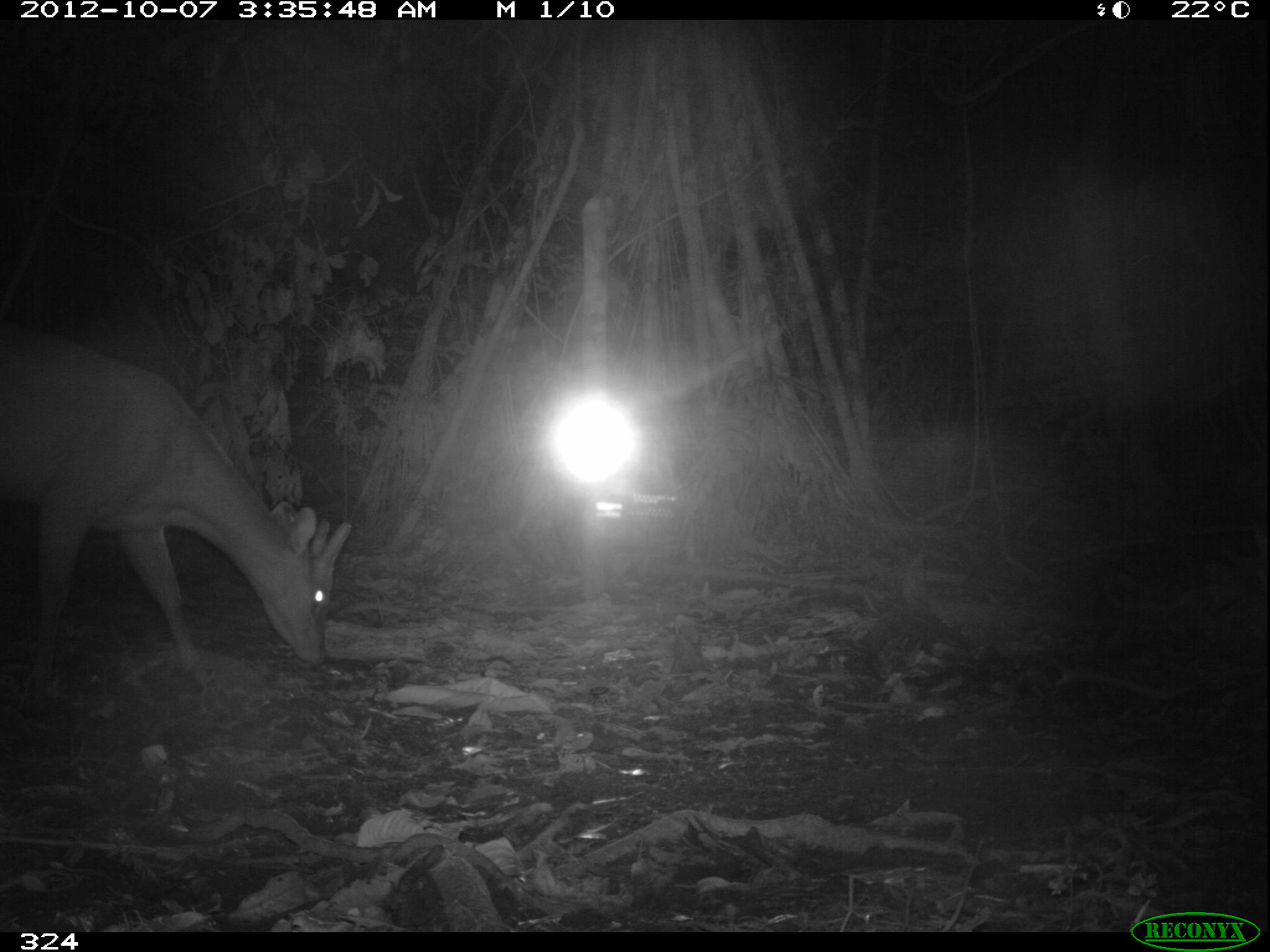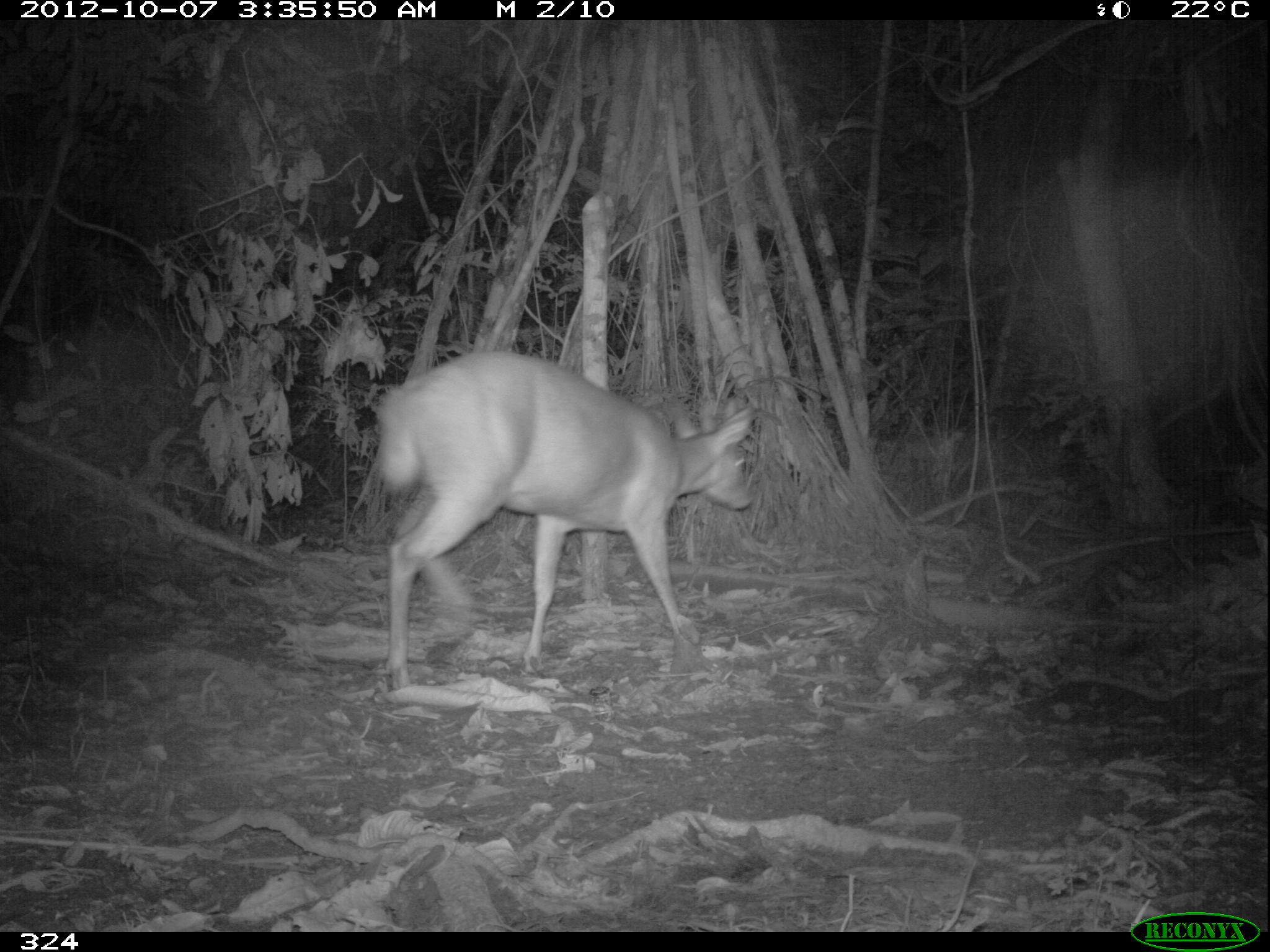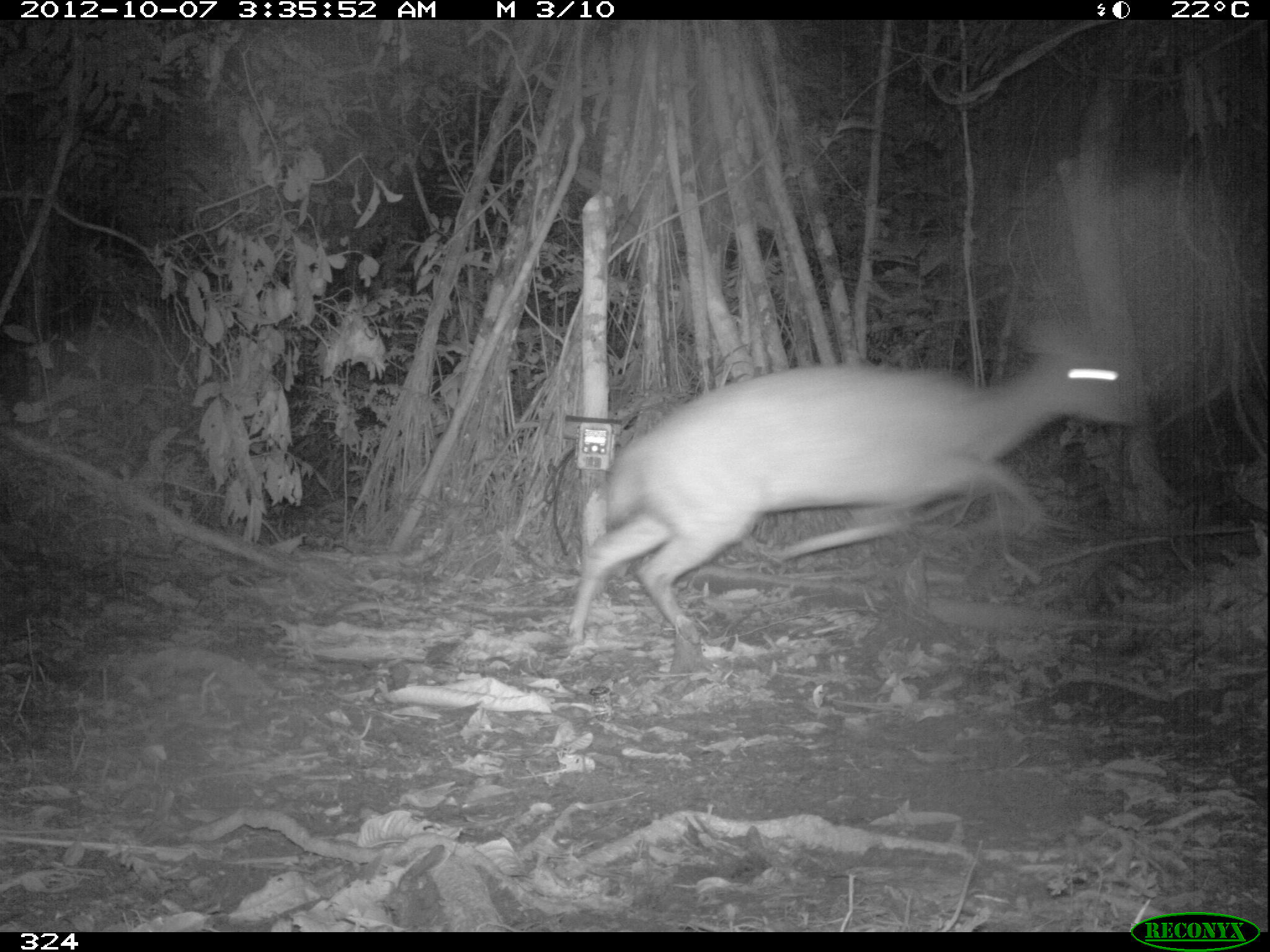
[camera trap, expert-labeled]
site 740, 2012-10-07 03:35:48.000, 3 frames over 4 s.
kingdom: Animalia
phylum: Chordata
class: Mammalia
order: Artiodactyla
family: Cervidae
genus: Mazama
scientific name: Mazama americana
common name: red brocket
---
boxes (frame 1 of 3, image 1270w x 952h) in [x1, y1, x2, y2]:
mazama americana: [0, 318, 354, 692]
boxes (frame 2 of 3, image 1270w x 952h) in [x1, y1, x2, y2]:
mazama americana: [369, 346, 752, 689]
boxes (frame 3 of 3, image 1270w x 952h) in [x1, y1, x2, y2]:
mazama americana: [566, 322, 1141, 641]